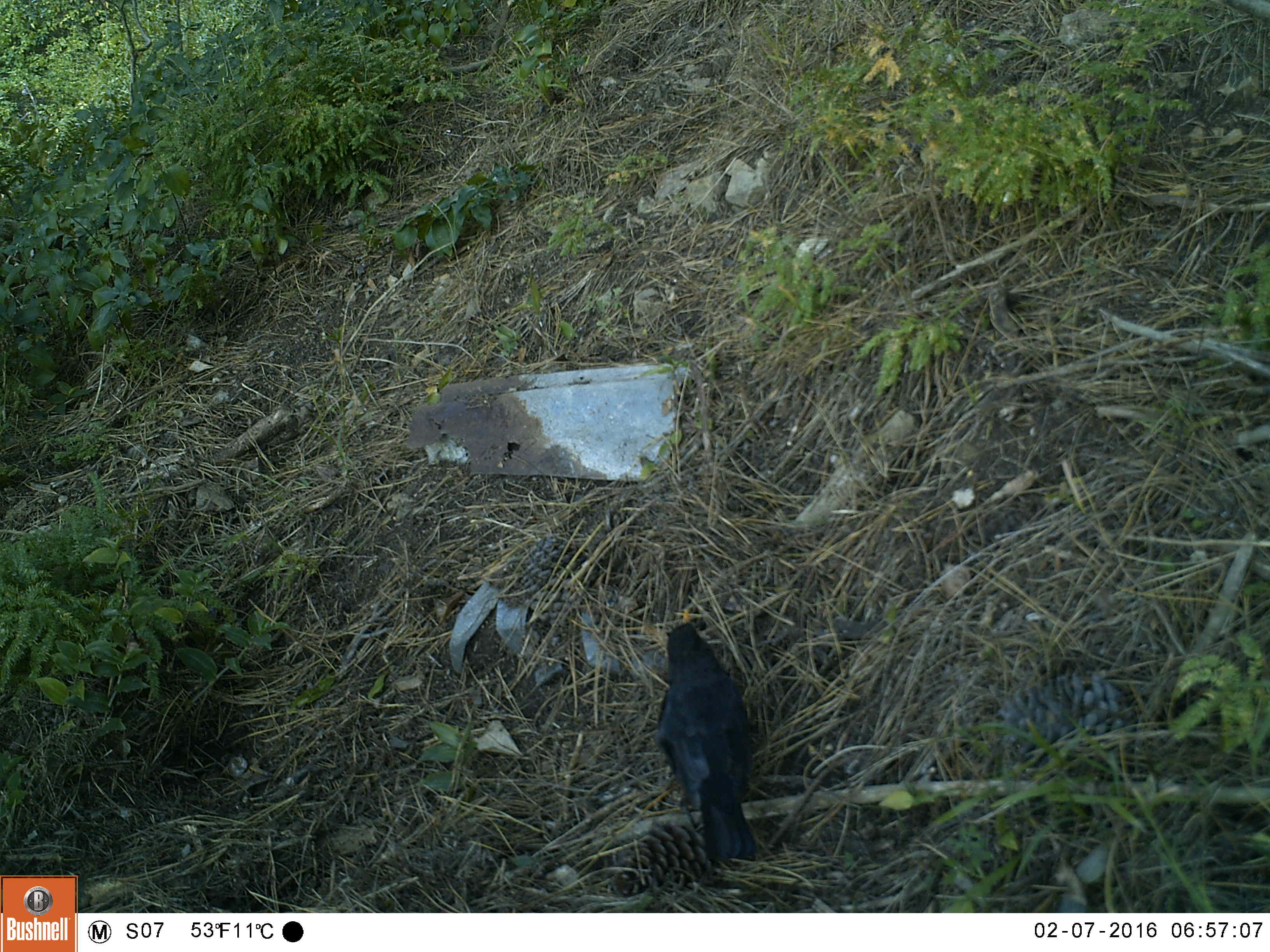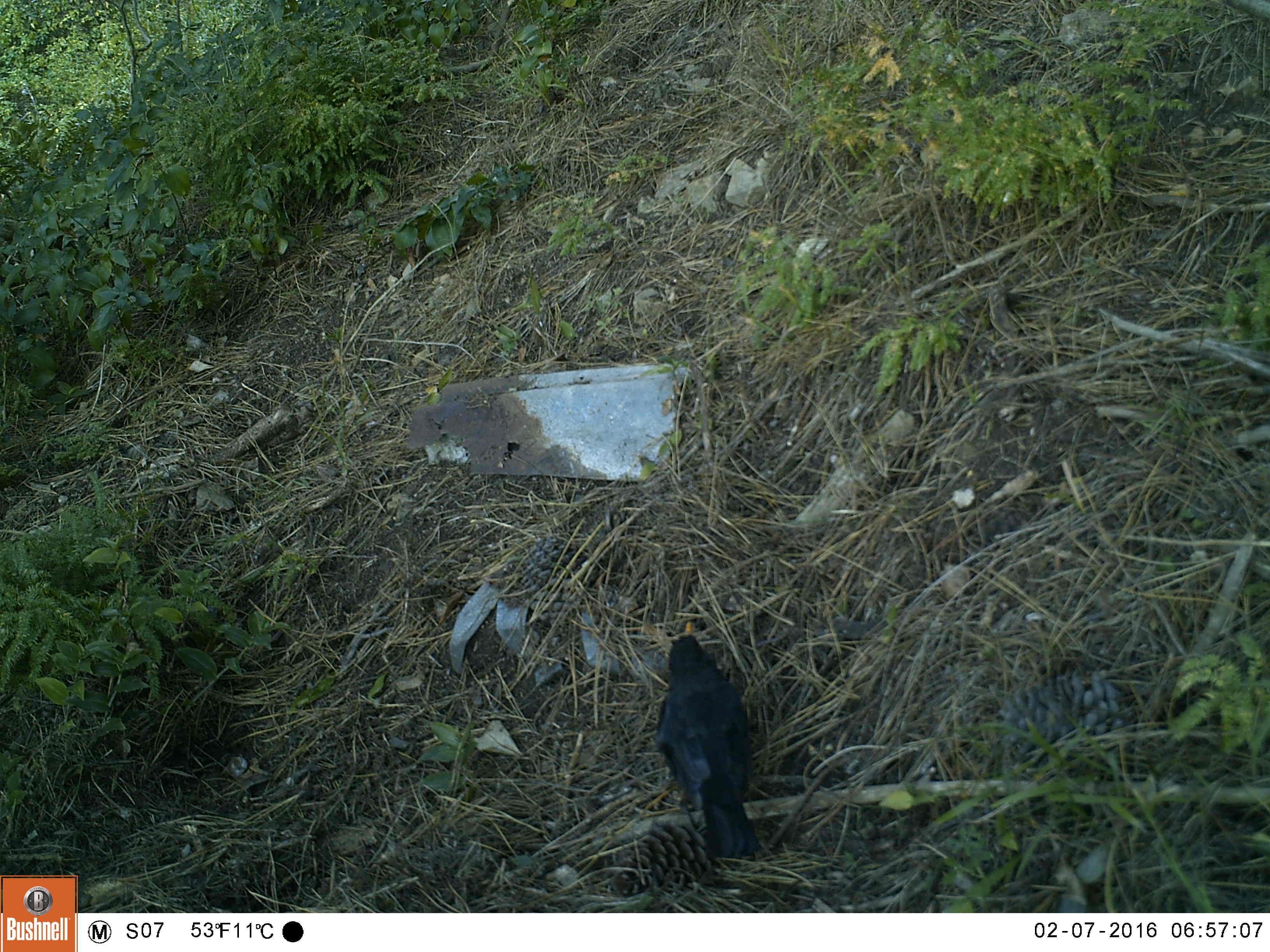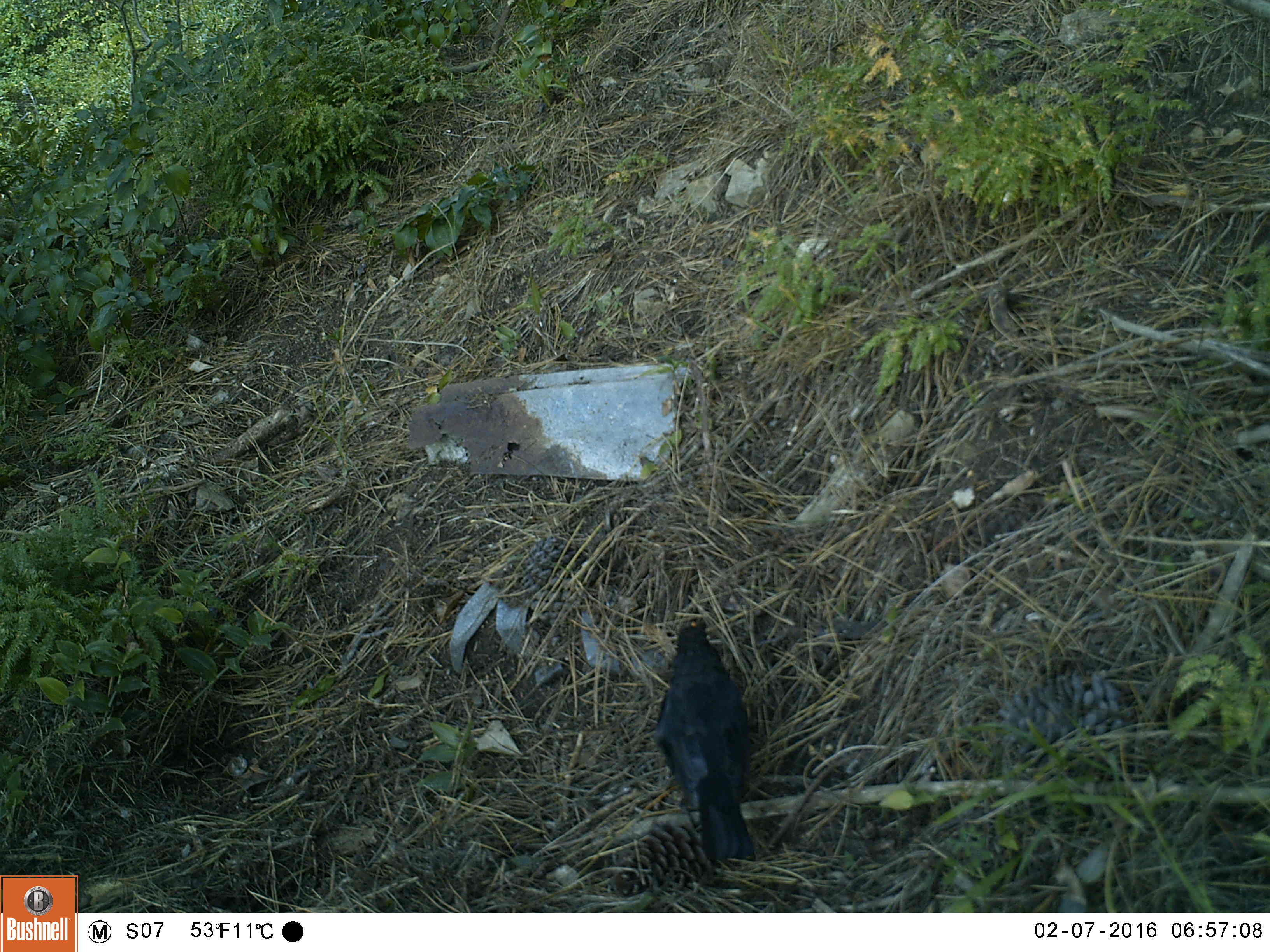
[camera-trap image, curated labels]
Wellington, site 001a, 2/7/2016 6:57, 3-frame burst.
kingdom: Animalia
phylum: Chordata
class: Aves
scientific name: Aves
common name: bird